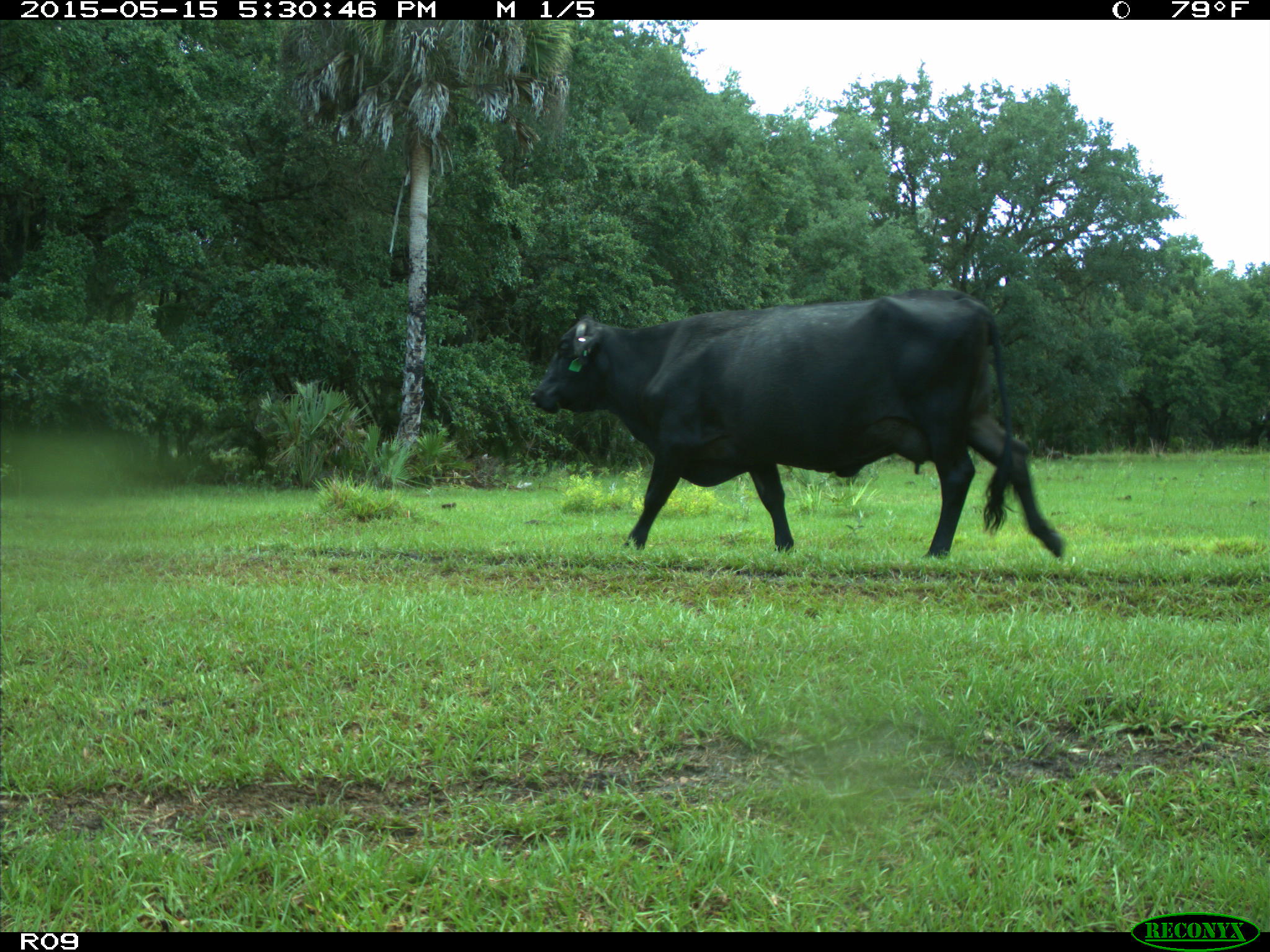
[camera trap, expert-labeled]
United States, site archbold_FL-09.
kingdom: Animalia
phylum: Chordata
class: Mammalia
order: Artiodactyla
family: Bovidae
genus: Bos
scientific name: Bos taurus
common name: domestic cow